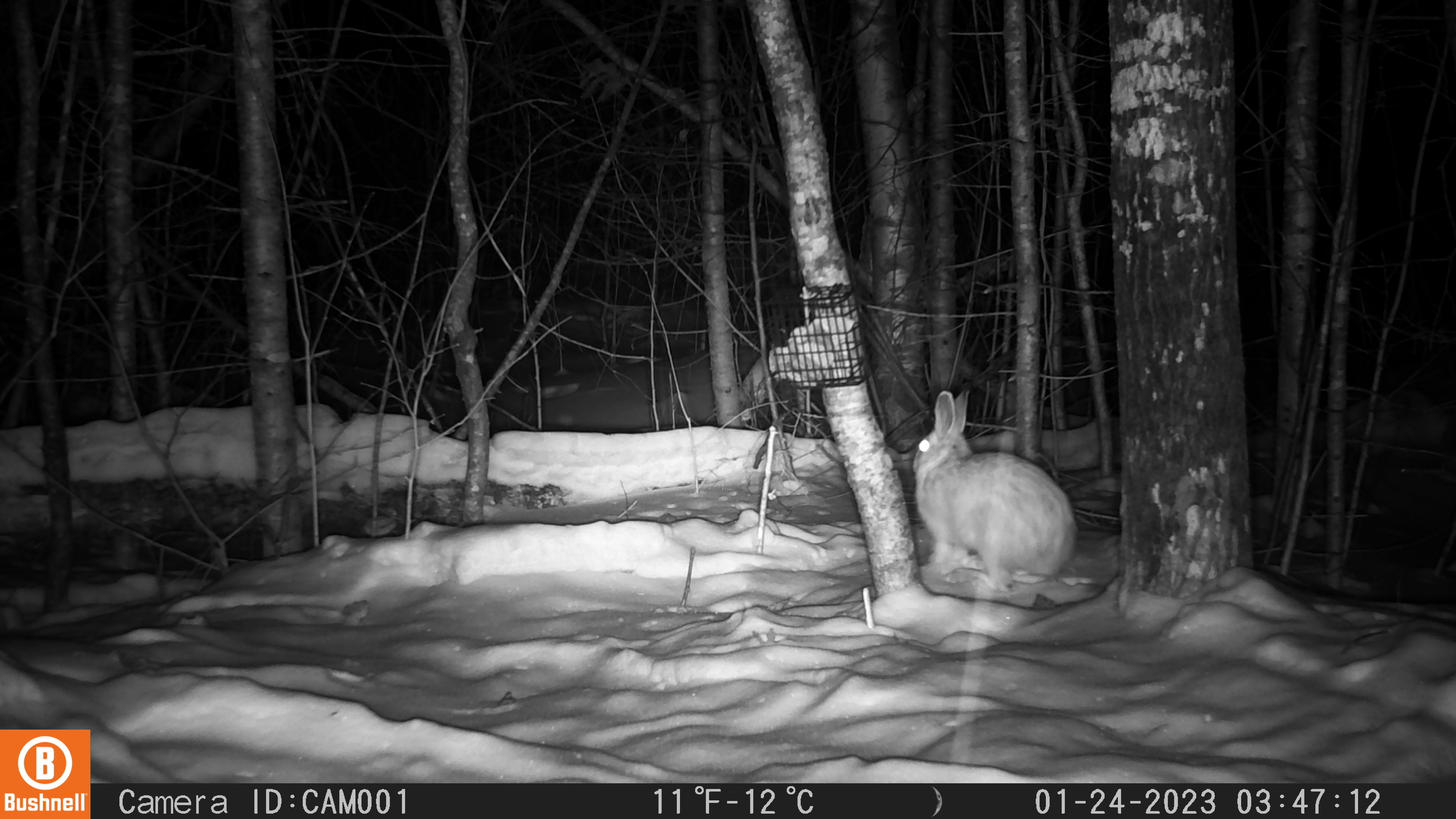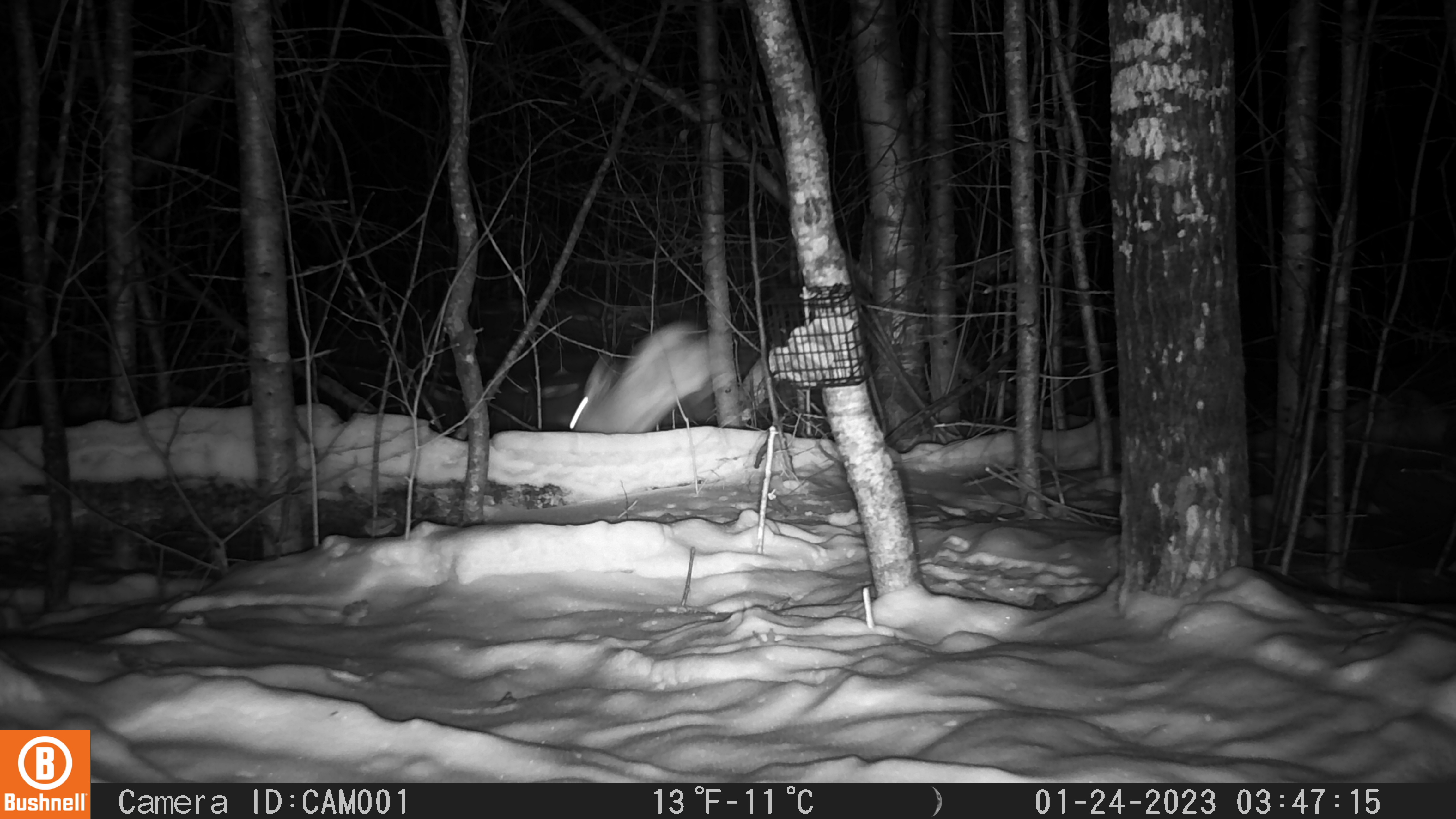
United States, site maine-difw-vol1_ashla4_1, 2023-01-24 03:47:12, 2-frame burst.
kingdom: Animalia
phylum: Chordata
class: Mammalia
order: Lagomorpha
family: Leporidae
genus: Lepus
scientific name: Lepus americanus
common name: snowshoe hare